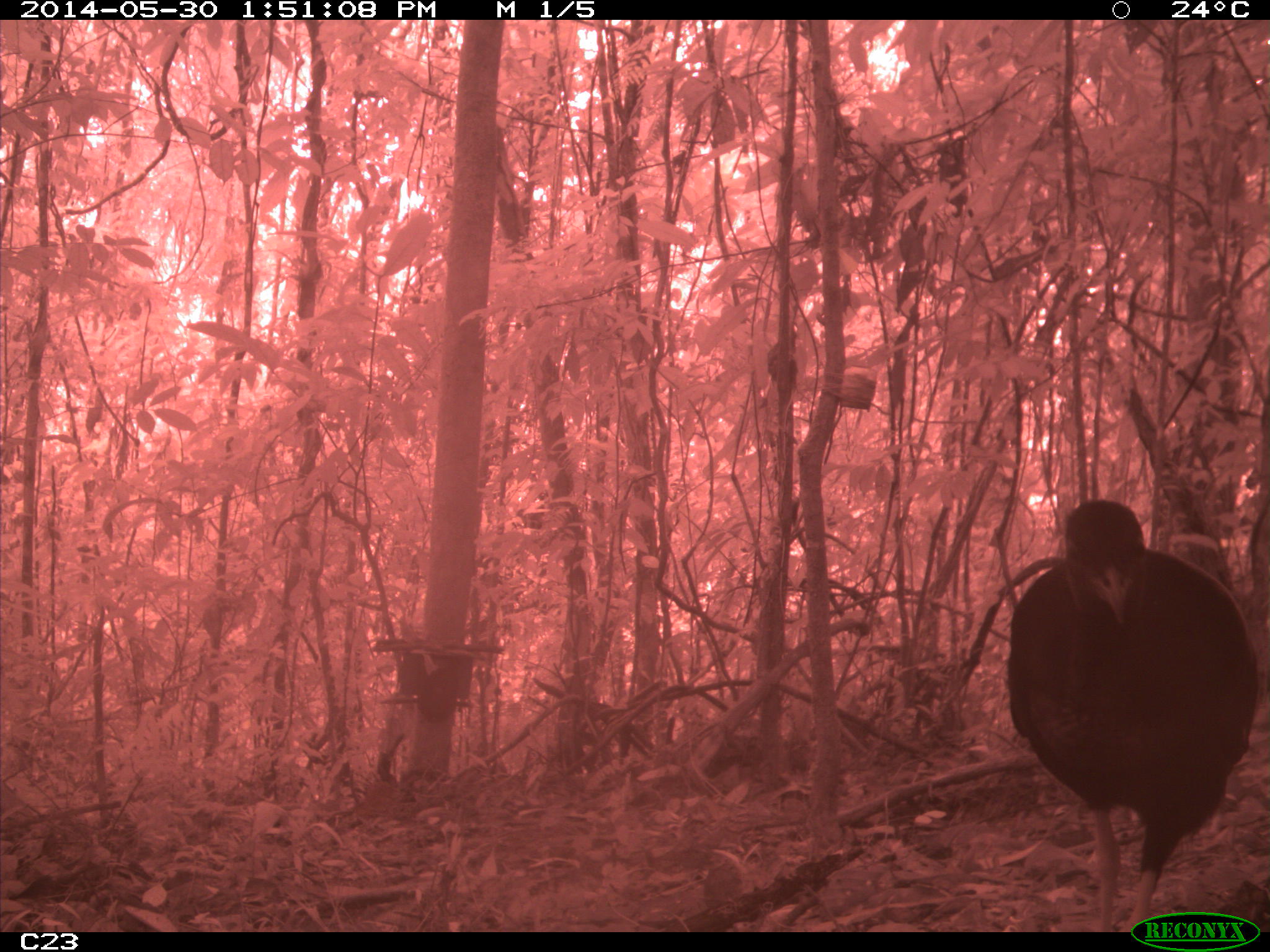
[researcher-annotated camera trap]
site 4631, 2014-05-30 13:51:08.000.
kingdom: Animalia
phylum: Chordata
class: Aves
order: Gruiformes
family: Psophiidae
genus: Psophia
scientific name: Psophia crepitans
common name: gray-winged trumpeter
Psophia crepitans (gray-winged trumpeter), count 1, age adult.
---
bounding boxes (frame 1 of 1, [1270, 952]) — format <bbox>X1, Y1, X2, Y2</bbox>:
psophia crepitans: <bbox>1000, 488, 1252, 931</bbox>